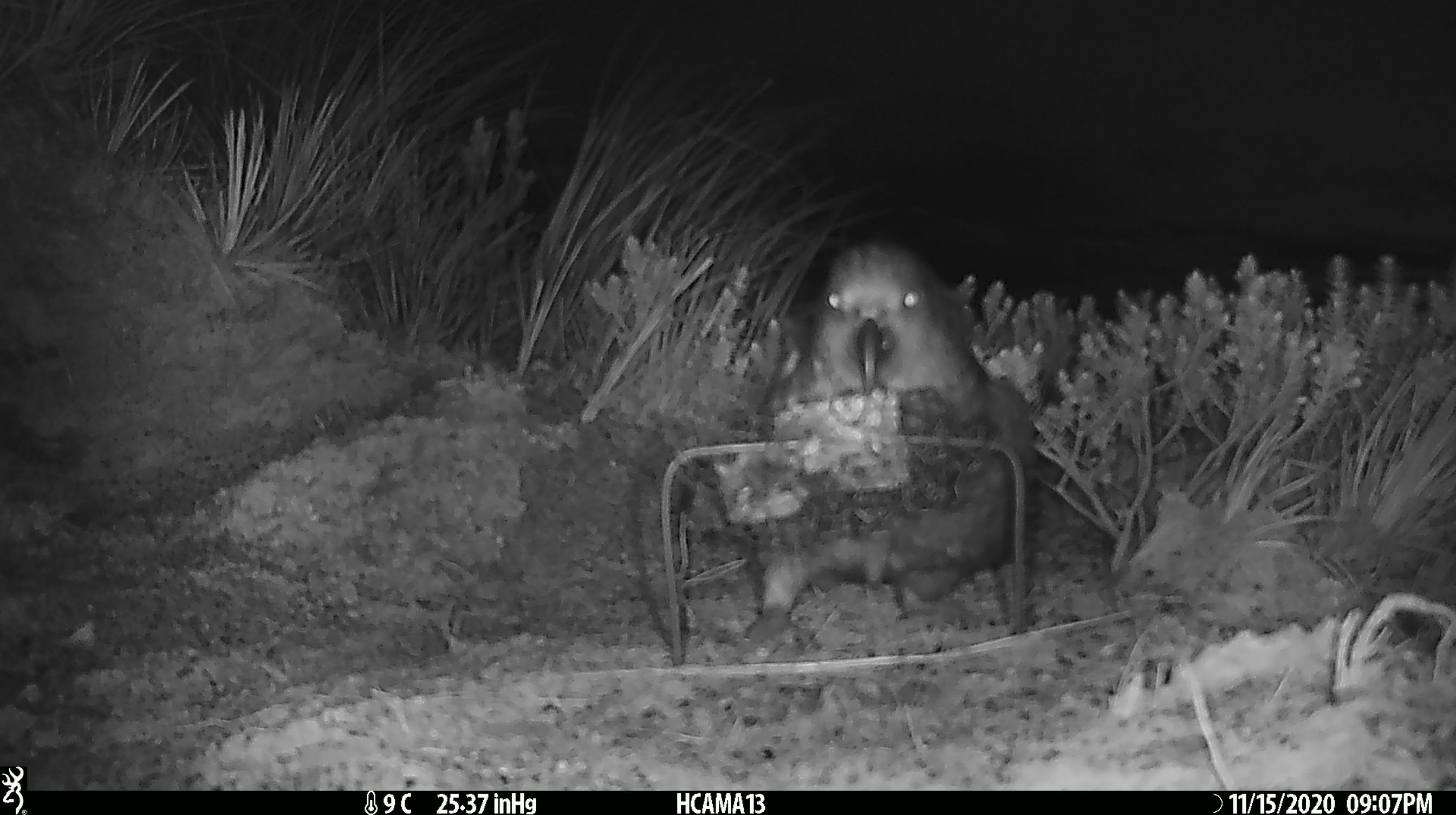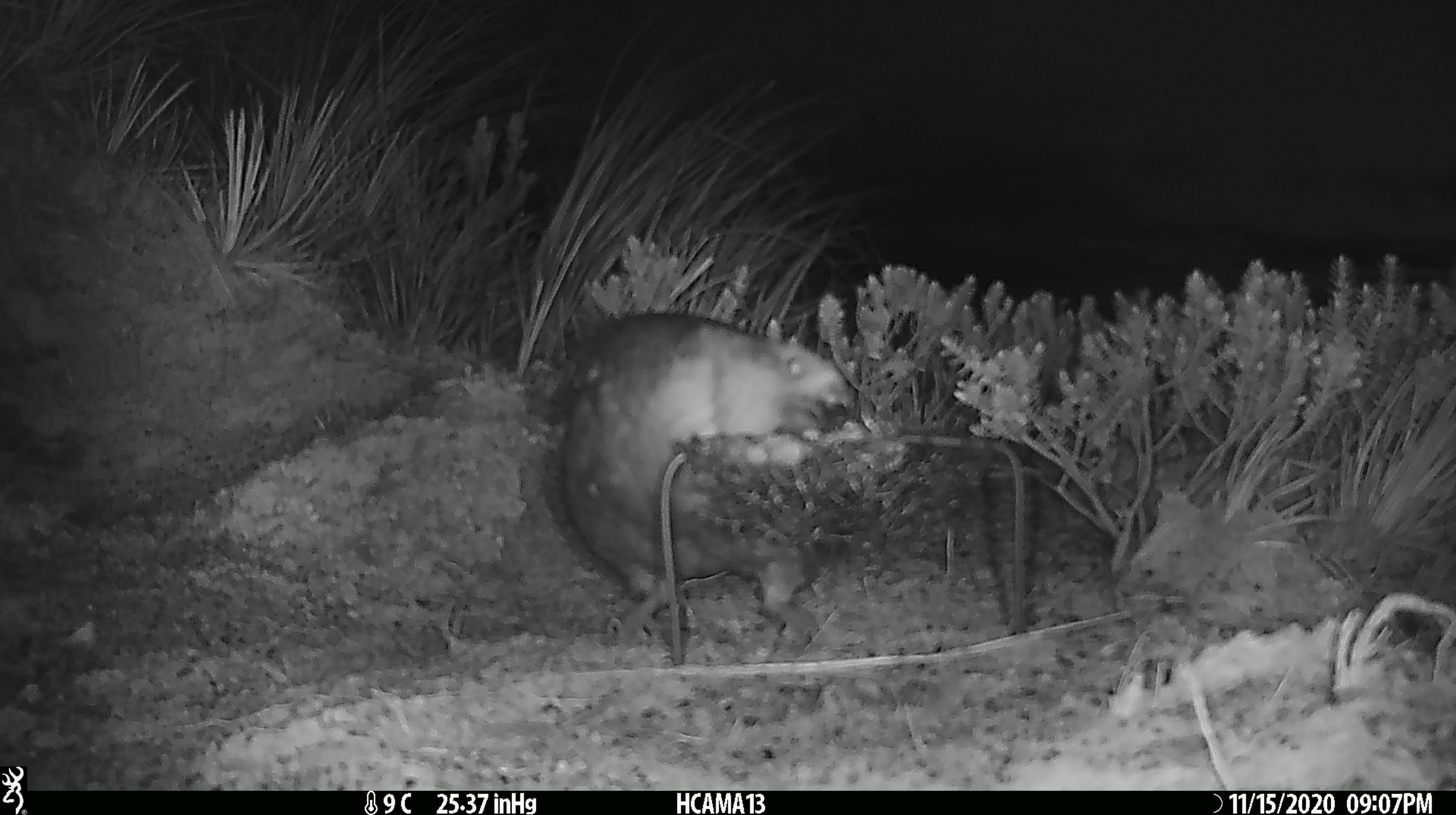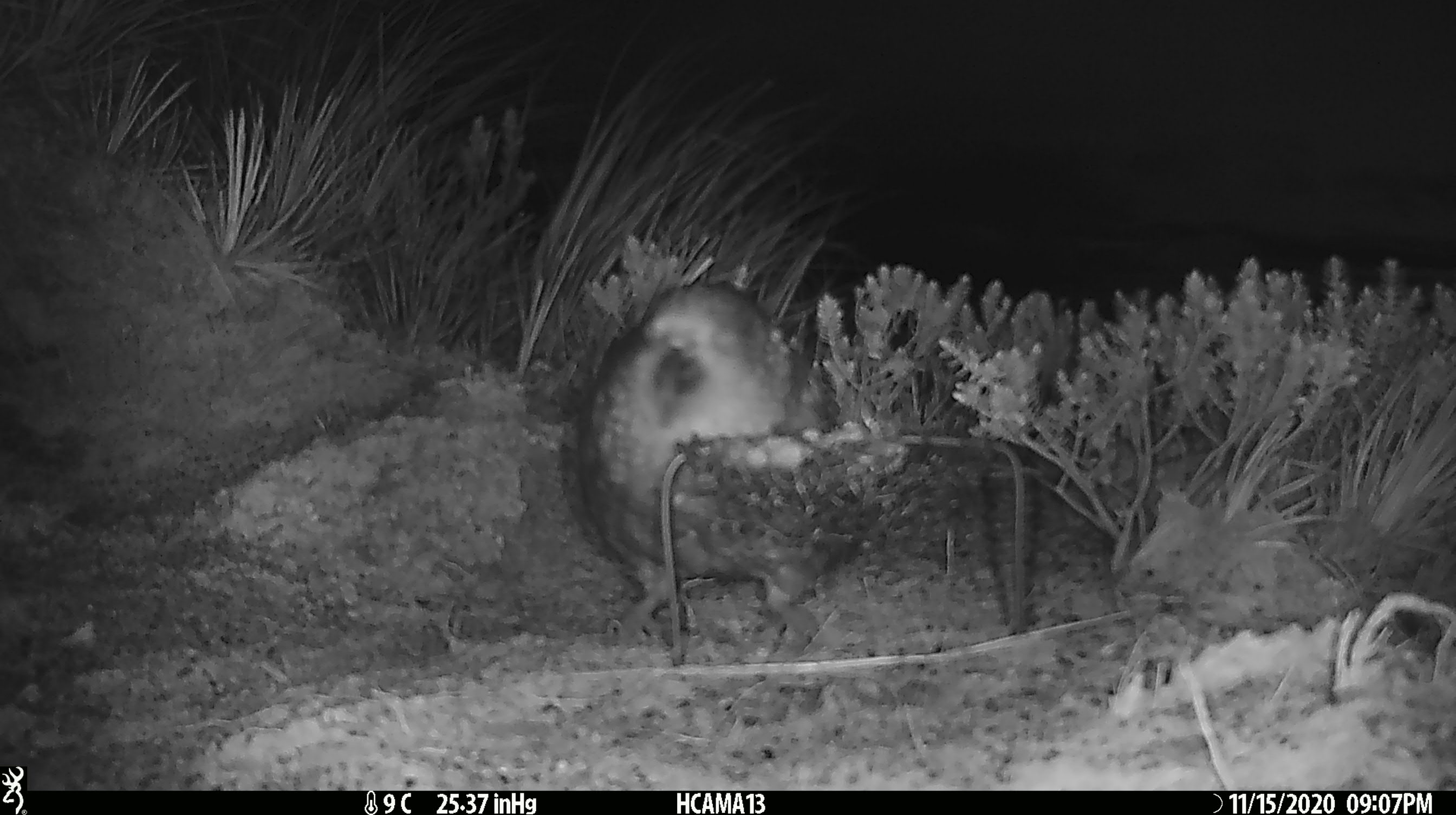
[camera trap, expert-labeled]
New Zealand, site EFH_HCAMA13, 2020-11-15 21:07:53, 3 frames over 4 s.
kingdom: Animalia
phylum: Chordata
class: Aves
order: Psittaciformes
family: Strigopidae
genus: Nestor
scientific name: Nestor notabilis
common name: kea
Kea (Nestor notabilis).